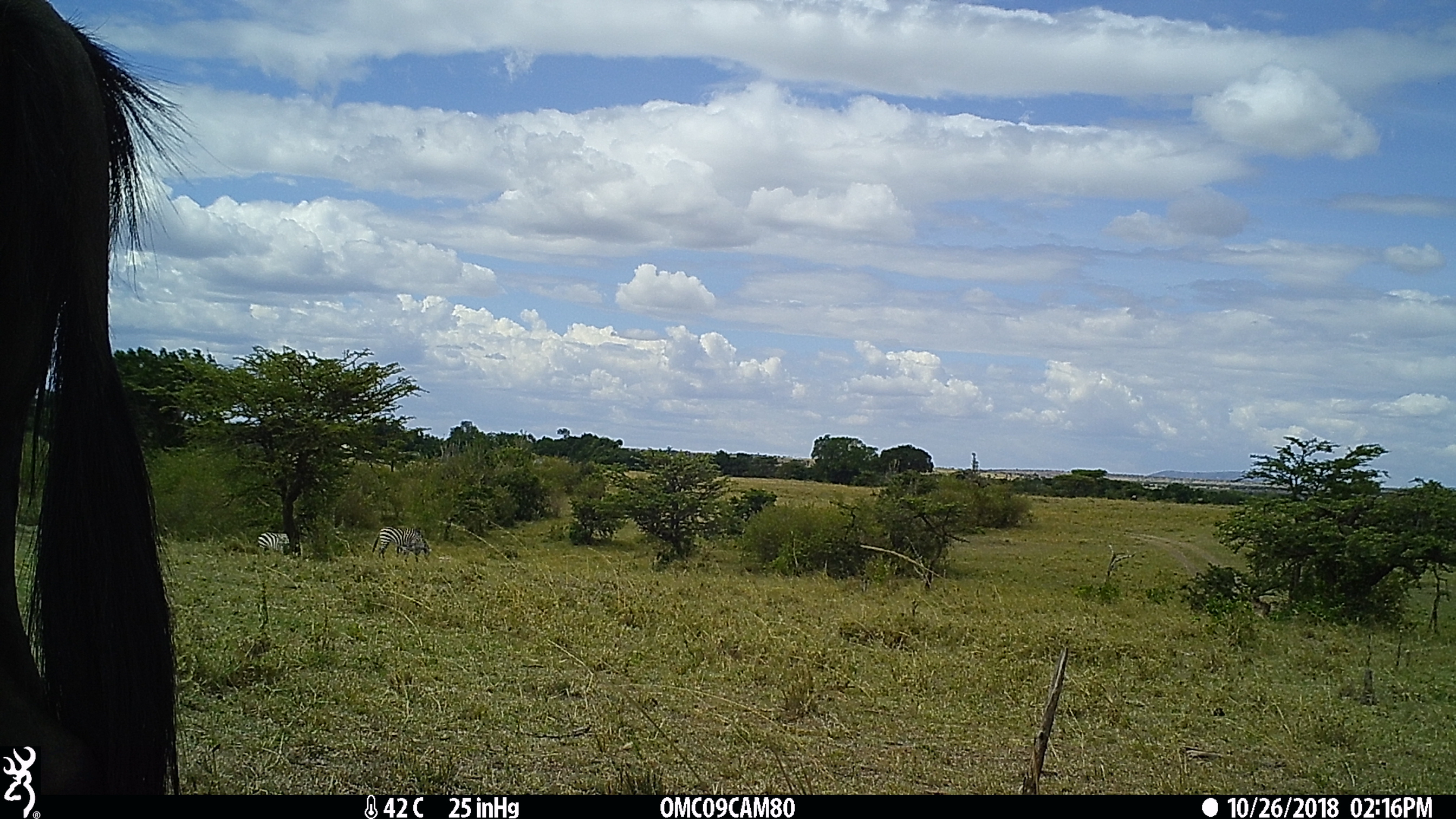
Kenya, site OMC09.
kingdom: Animalia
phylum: Chordata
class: Mammalia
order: Artiodactyla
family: Bovidae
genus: Connochaetes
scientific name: Connochaetes taurinus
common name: blue wildebeest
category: wildebeest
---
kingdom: Animalia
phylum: Chordata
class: Mammalia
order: Perissodactyla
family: Equidae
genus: Equus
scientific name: Equus quagga burchellii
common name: burchell's zebra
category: zebra